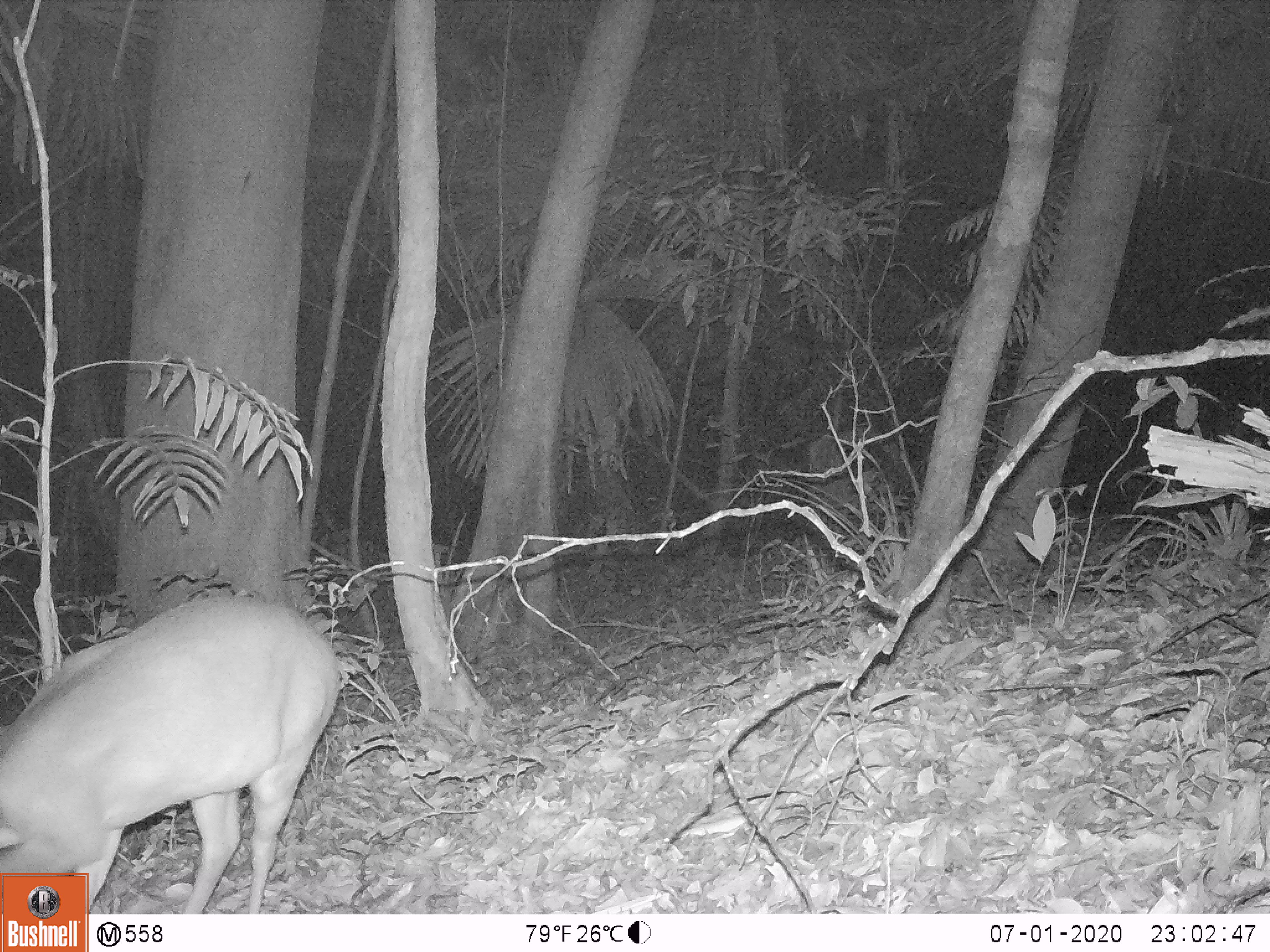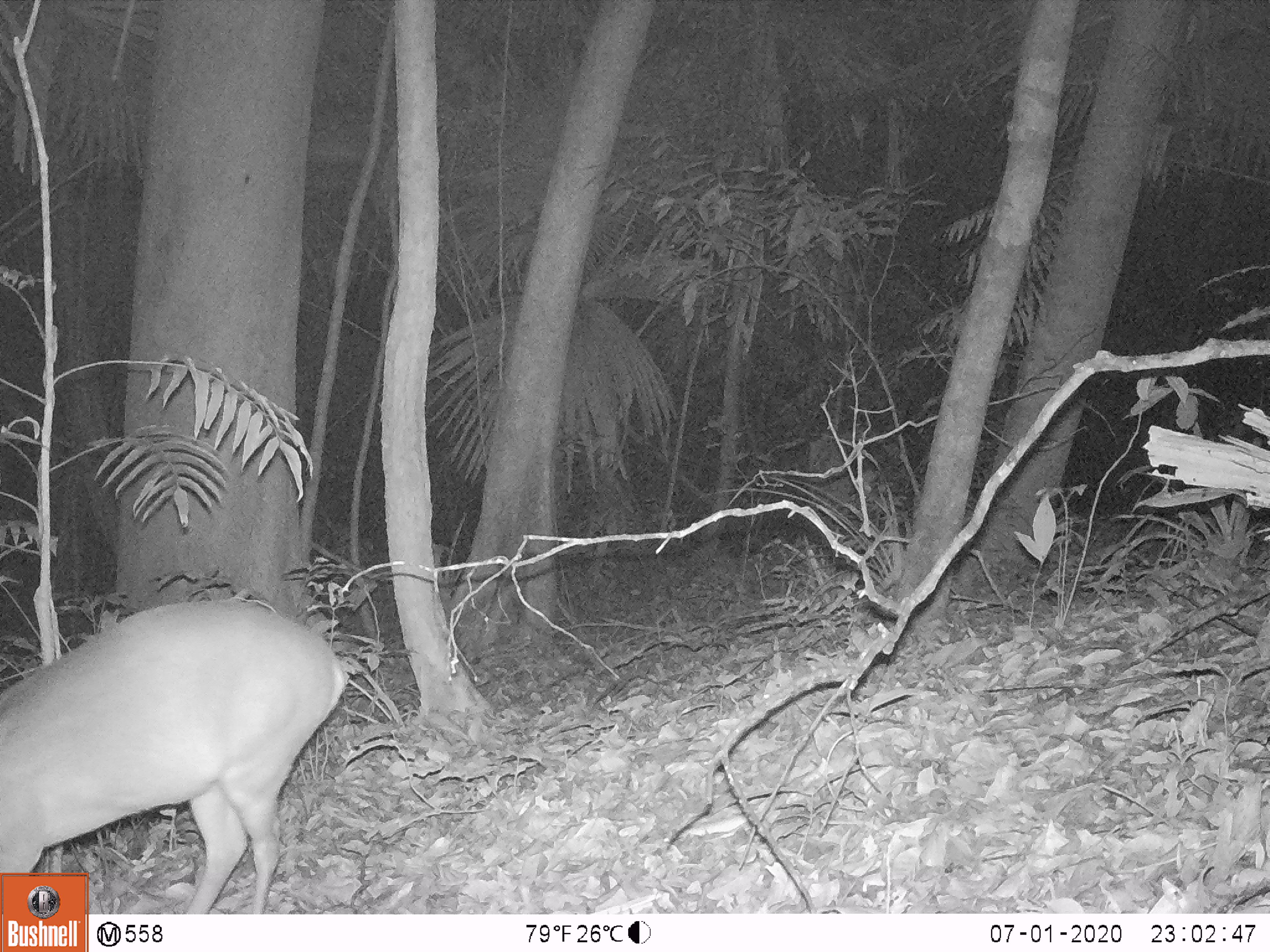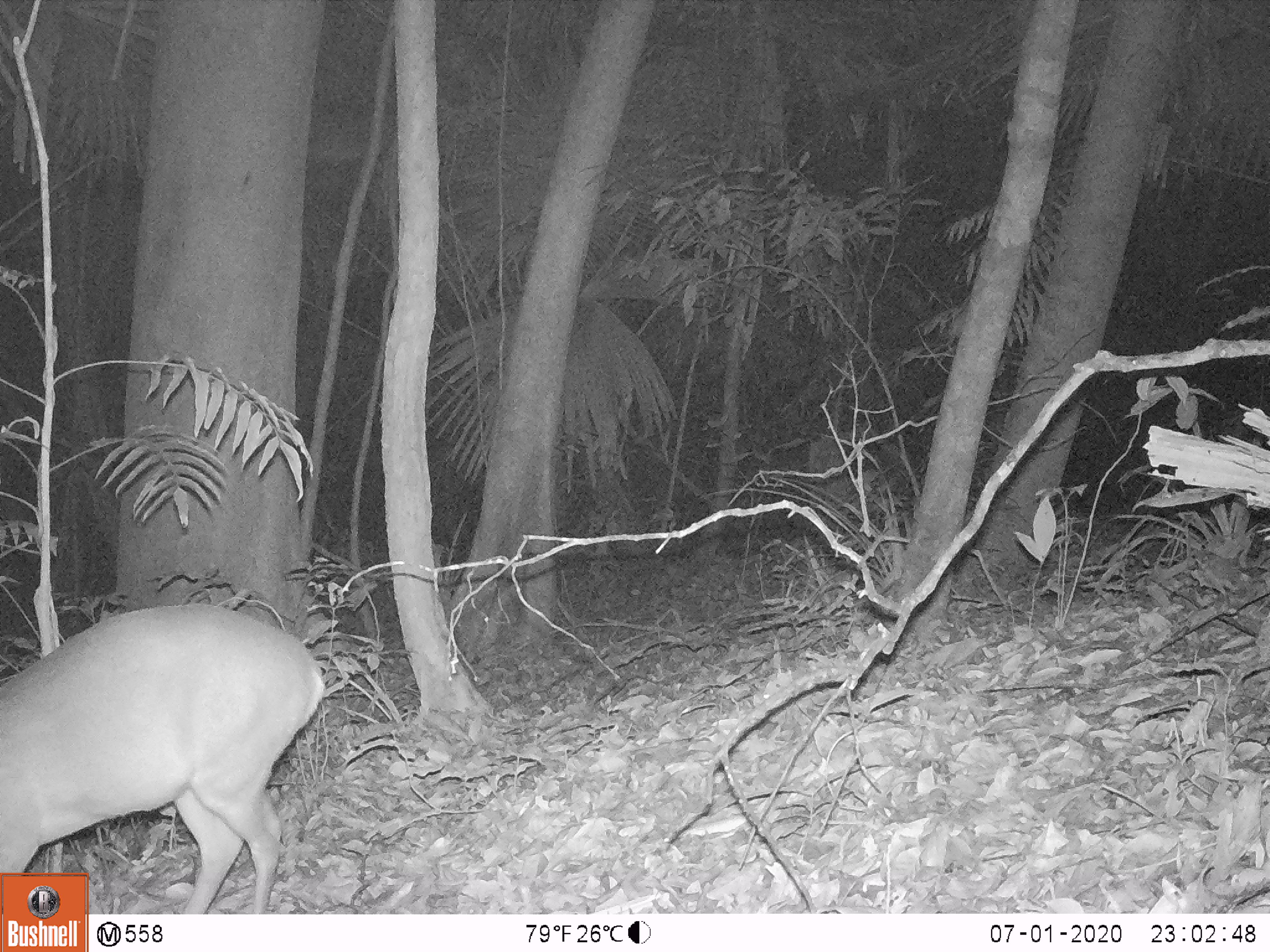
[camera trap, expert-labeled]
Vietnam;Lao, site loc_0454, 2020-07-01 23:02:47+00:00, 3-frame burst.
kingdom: Animalia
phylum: Chordata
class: Mammalia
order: Artiodactyla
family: Cervidae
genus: Muntiacus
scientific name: Muntiacus vuquangensis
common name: large-antlered muntjac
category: large antlered muntjac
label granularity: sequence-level